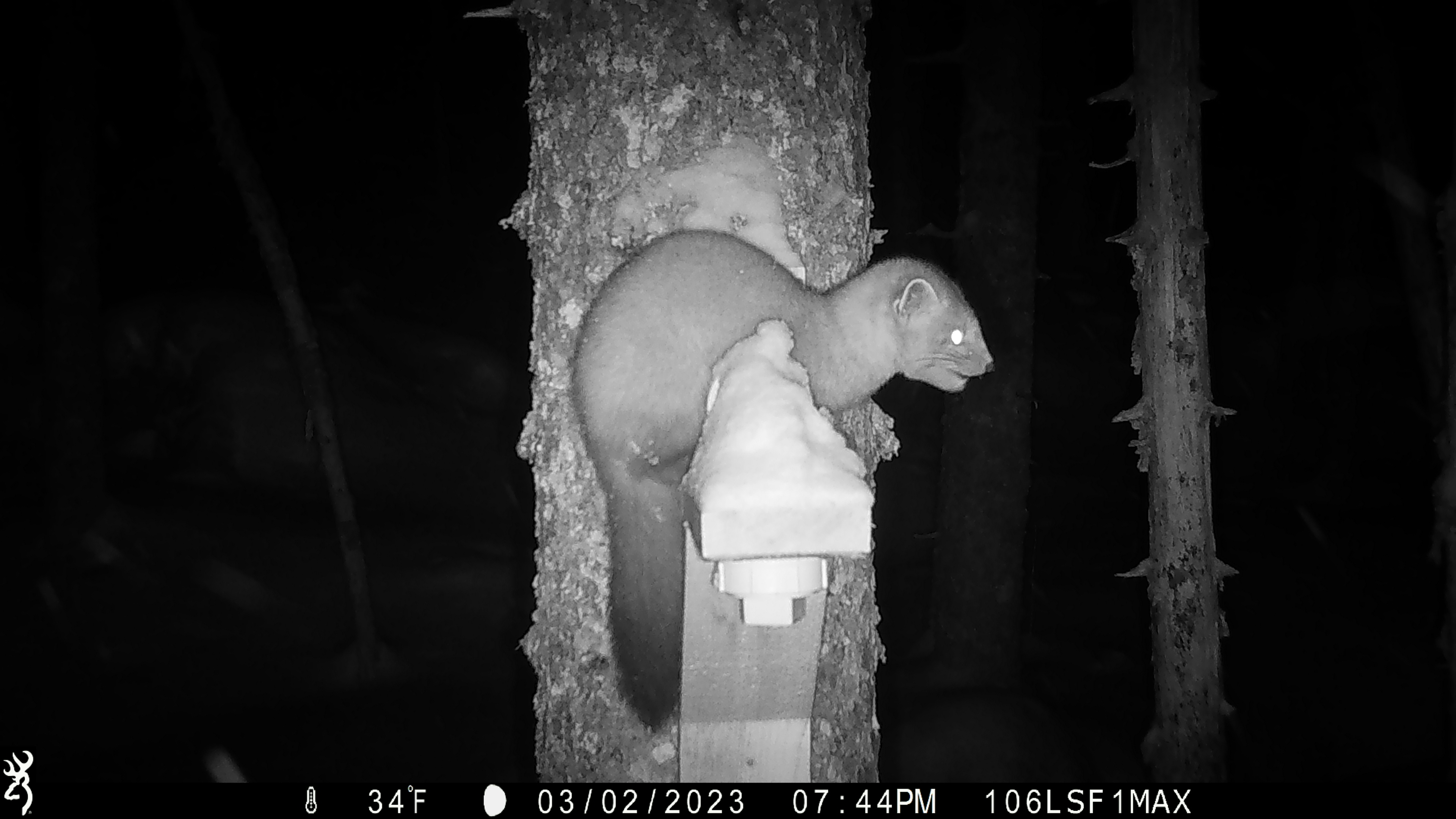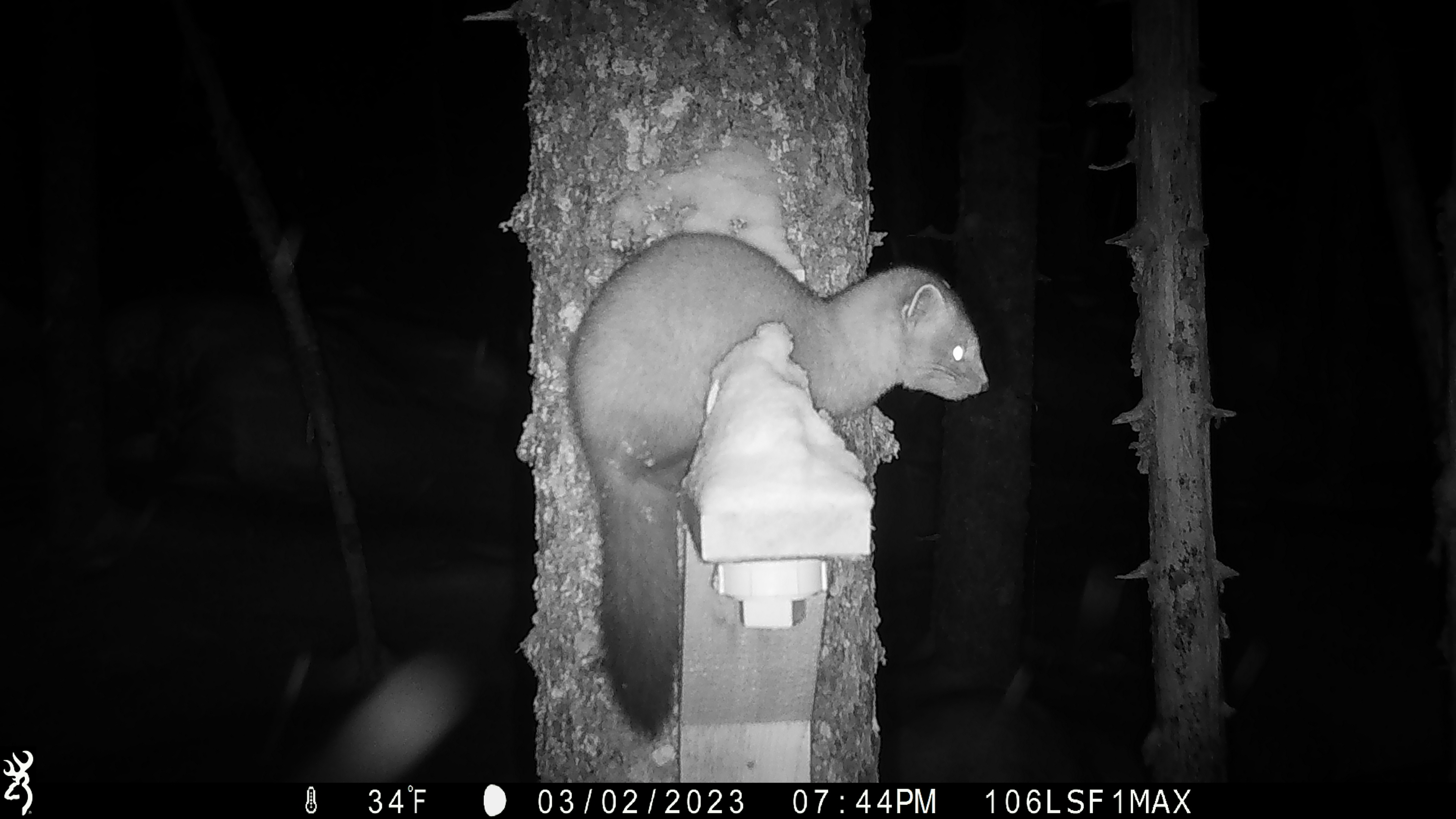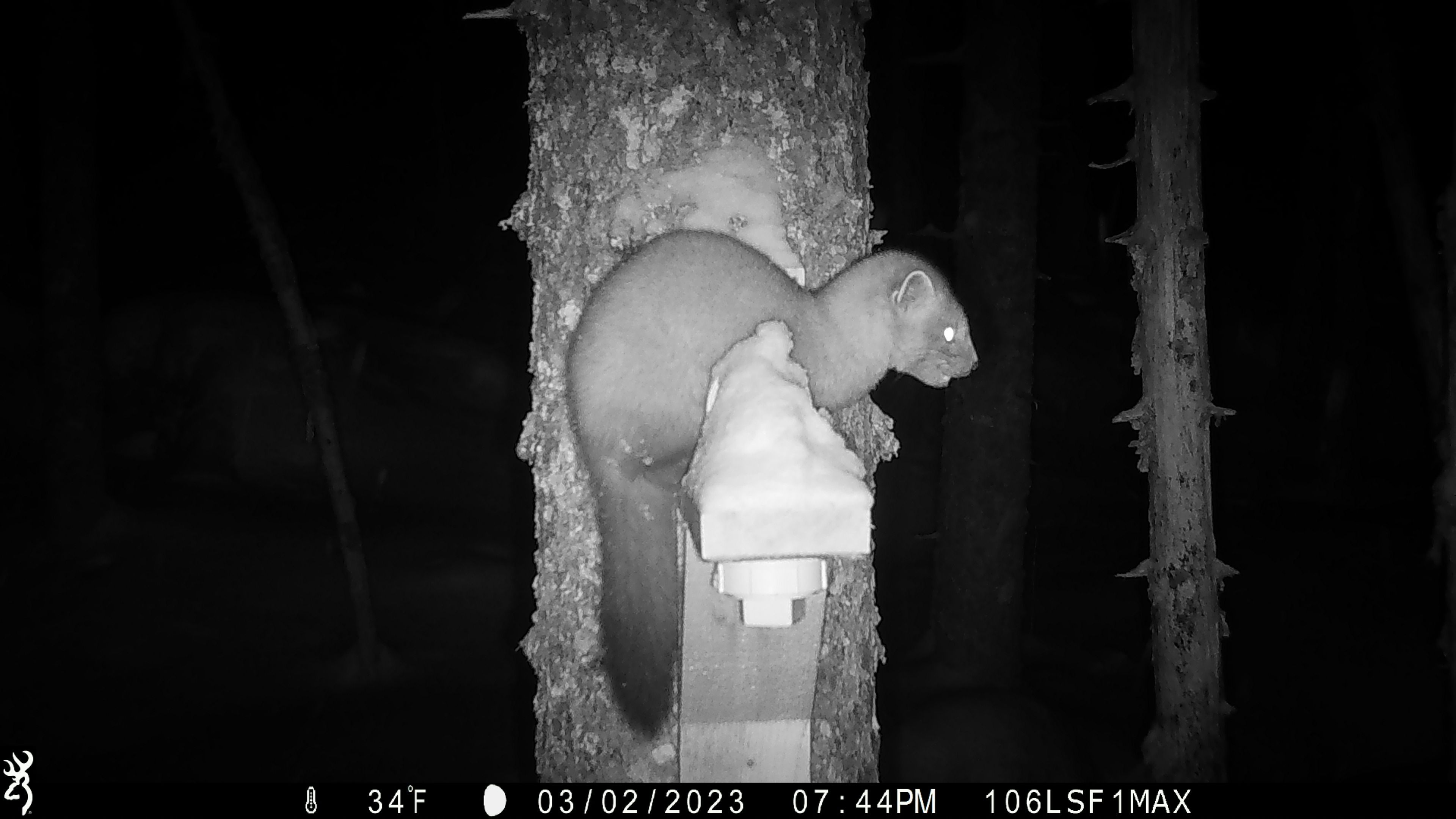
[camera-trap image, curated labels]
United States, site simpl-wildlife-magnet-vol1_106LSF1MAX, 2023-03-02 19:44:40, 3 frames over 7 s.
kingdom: Animalia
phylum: Chordata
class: Mammalia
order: Carnivora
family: Mustelidae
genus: Martes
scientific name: Martes americana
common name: american marten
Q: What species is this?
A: American marten (Martes americana).